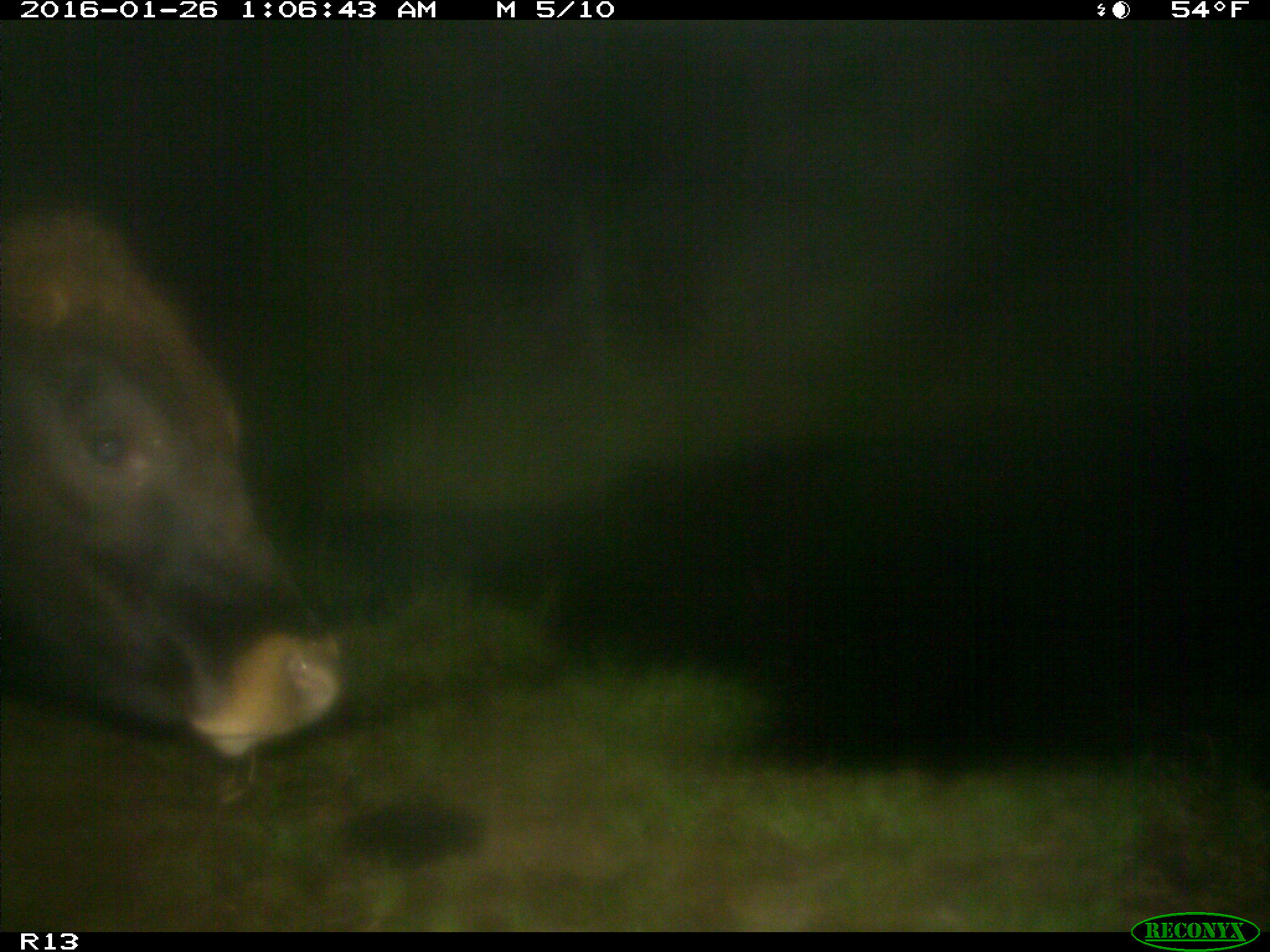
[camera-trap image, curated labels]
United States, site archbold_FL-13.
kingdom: Animalia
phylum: Chordata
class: Mammalia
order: Artiodactyla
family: Bovidae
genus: Bos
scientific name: Bos taurus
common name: domestic cow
Bos taurus (domestic cow).